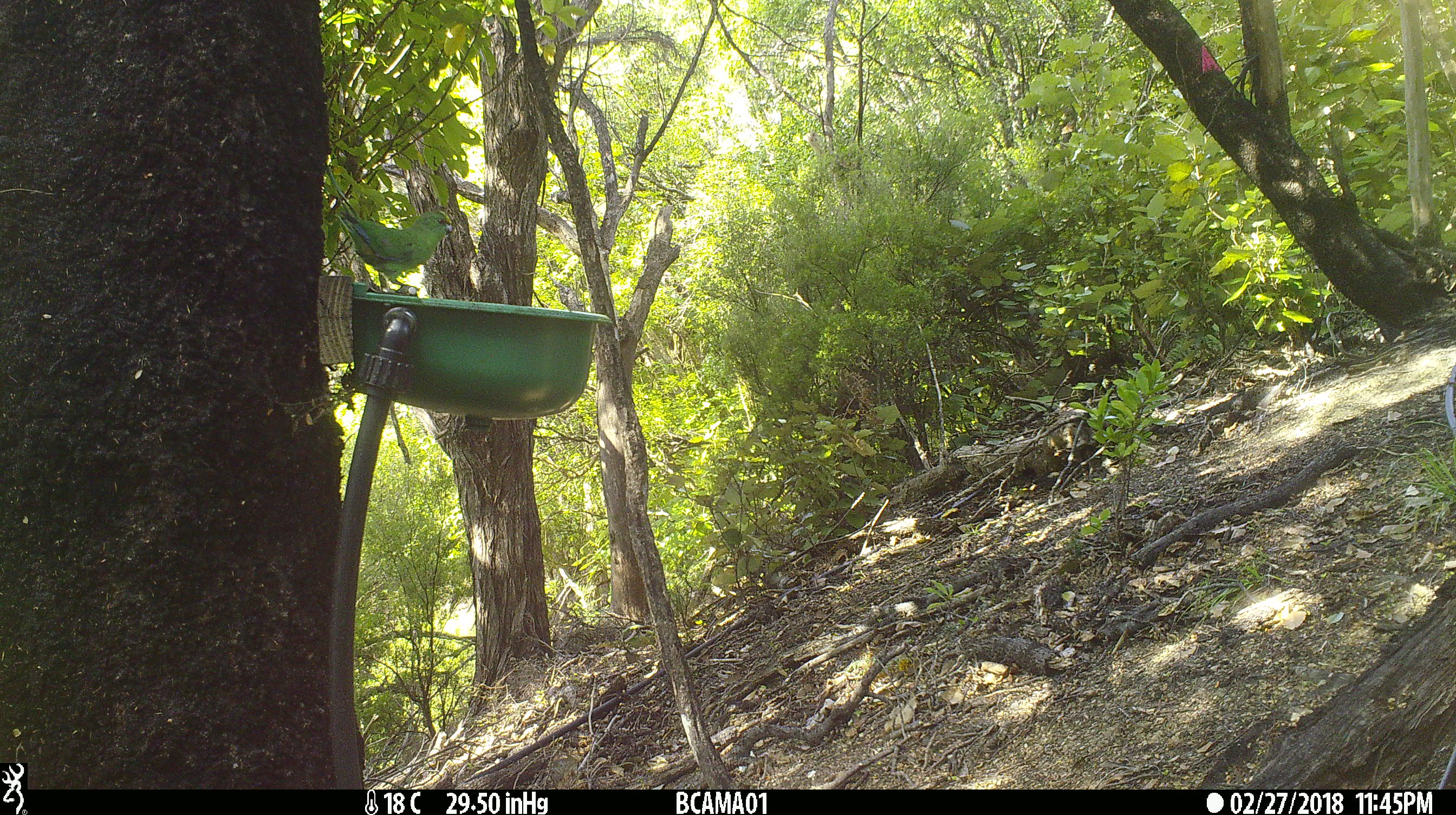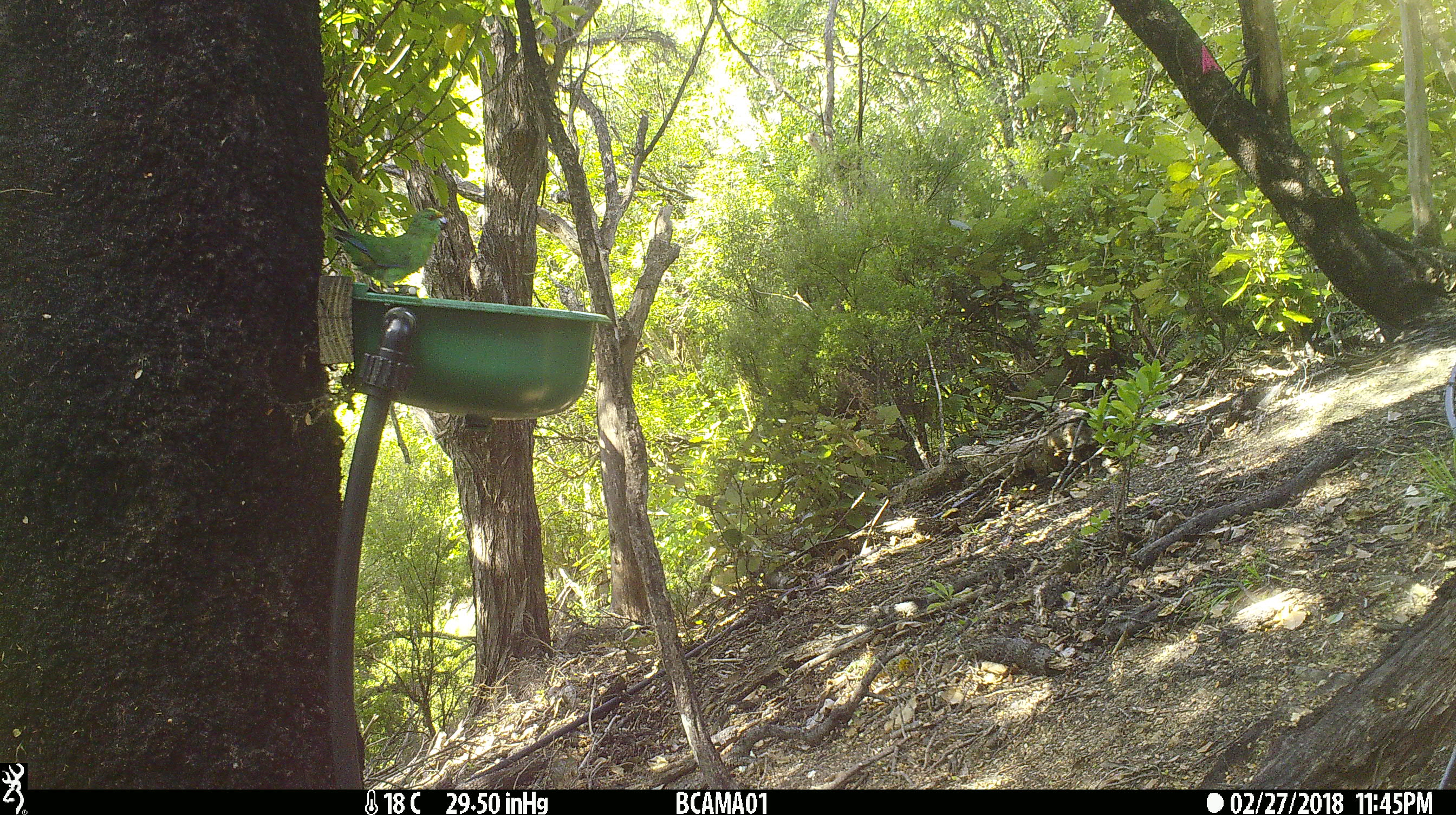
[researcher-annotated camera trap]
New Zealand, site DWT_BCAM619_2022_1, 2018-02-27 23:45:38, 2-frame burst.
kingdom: Animalia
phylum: Chordata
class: Aves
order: Psittaciformes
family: Psittaculidae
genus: Cyanoramphus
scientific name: Cyanoramphus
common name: parakeet